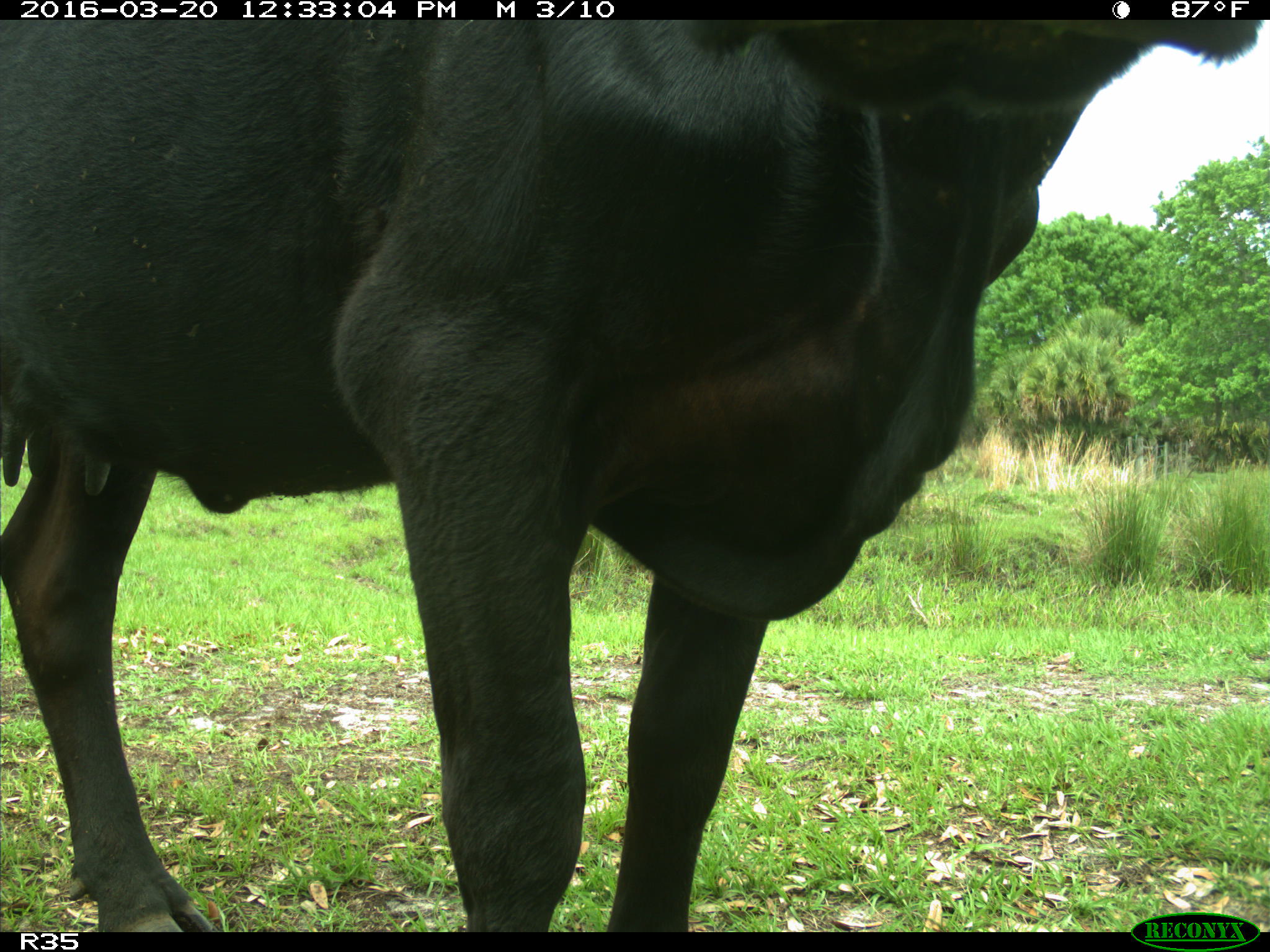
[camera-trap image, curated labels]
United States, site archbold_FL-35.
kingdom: Animalia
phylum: Chordata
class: Mammalia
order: Artiodactyla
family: Bovidae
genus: Bos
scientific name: Bos taurus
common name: domestic cow